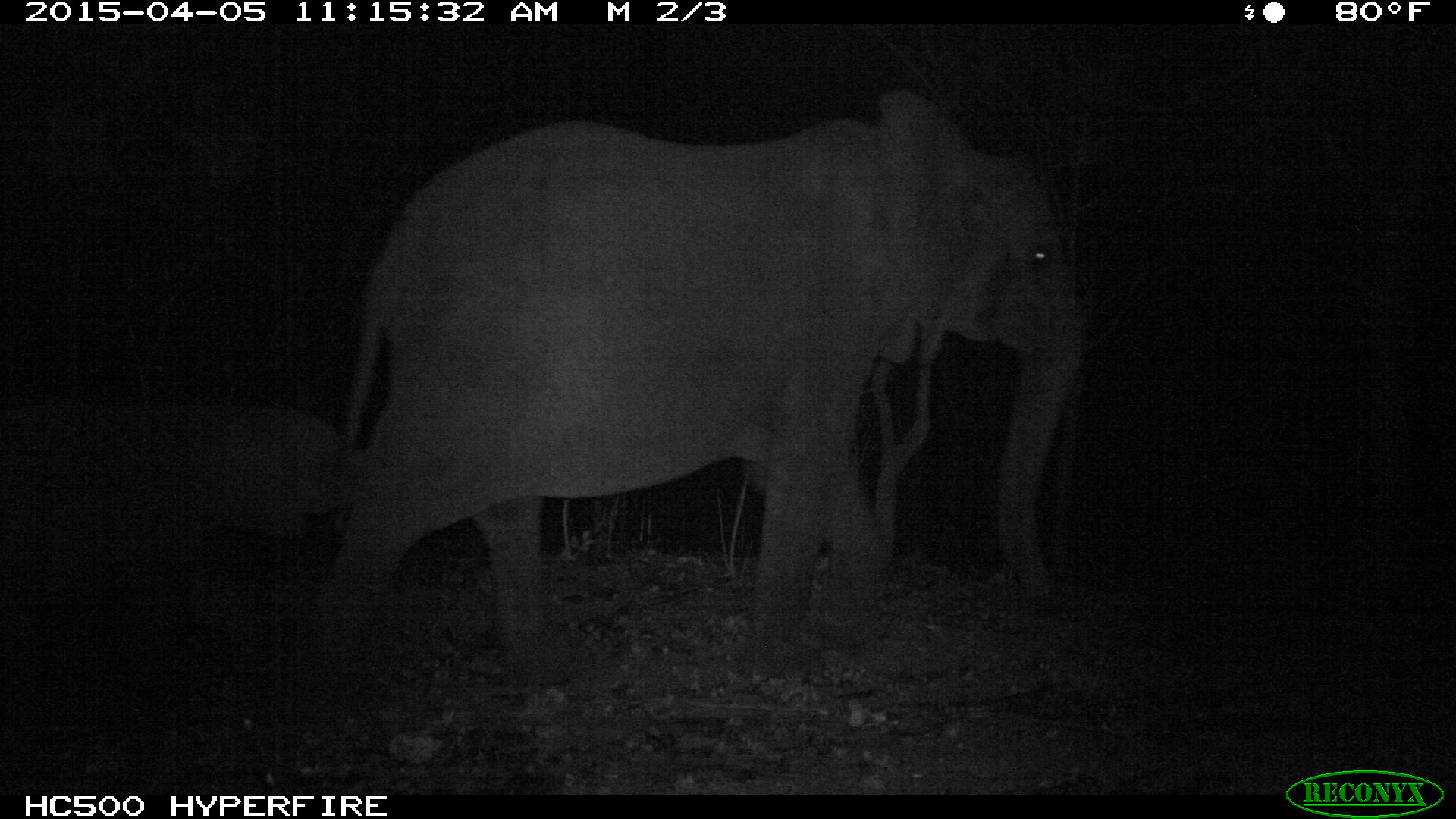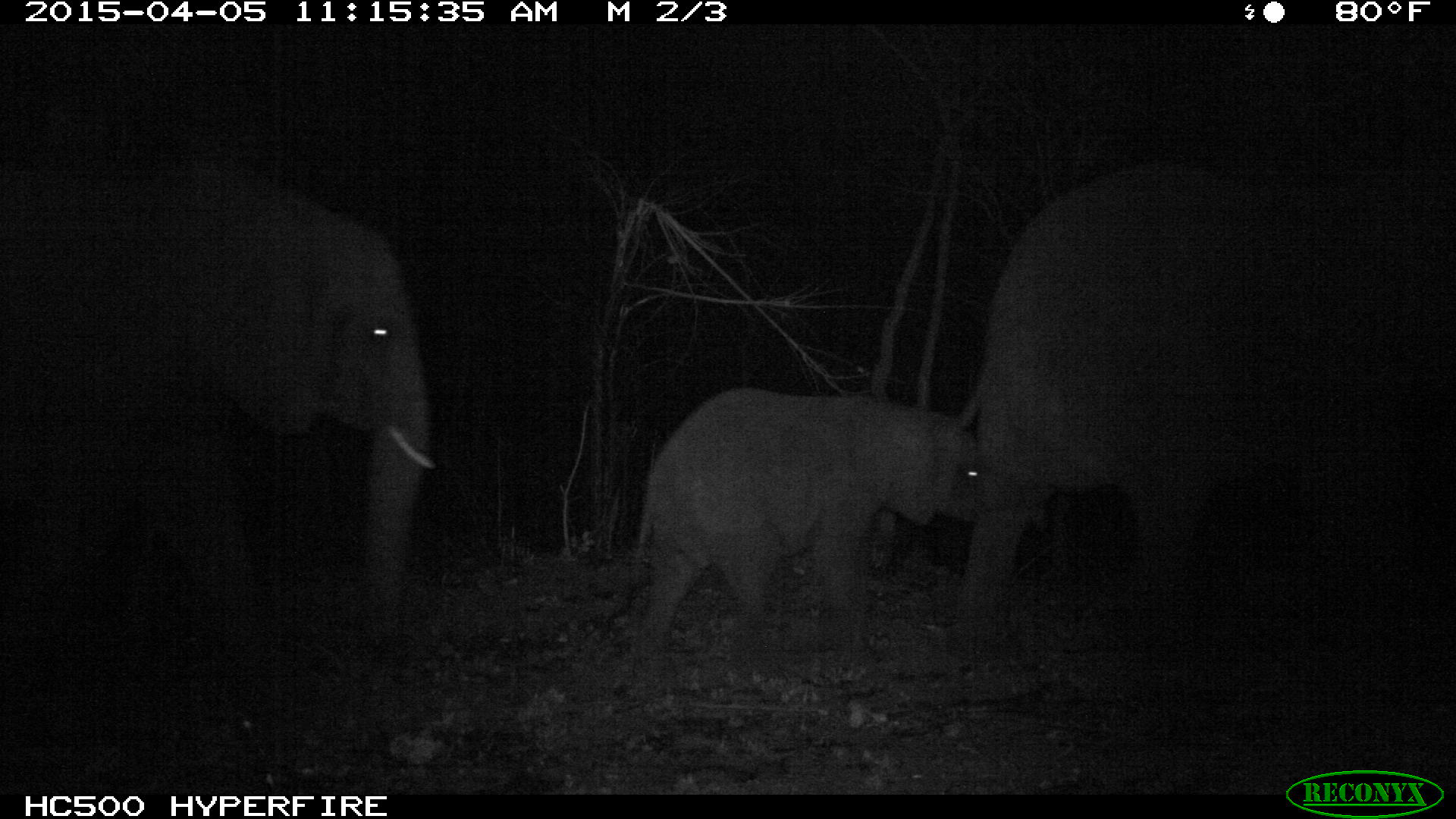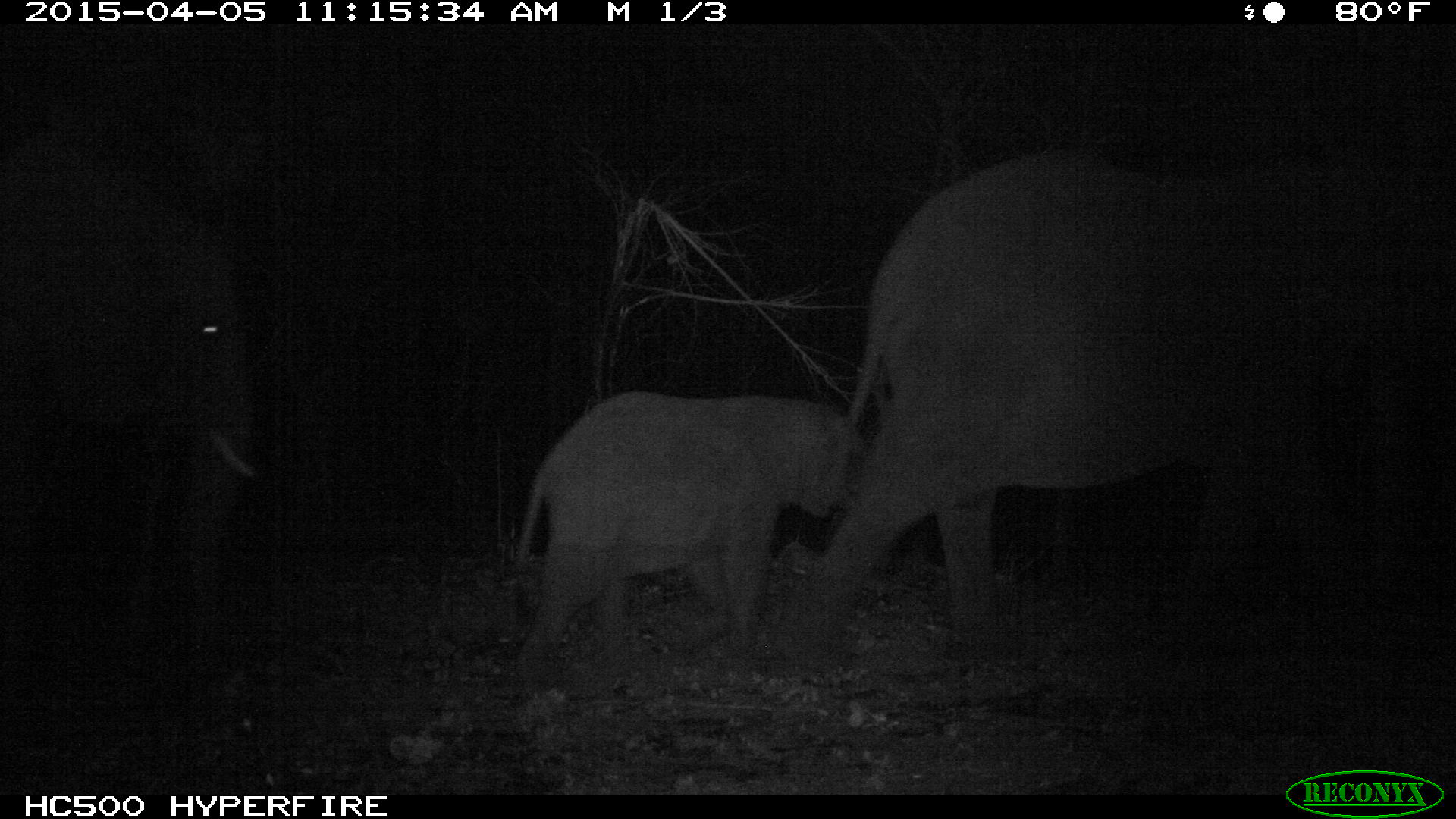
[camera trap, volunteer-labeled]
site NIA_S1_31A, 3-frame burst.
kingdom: Animalia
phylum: Chordata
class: Mammalia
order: Proboscidea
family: Elephantidae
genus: Loxodonta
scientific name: Loxodonta africana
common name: african bush elephant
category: elephant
Elephant (african bush elephant) (Loxodonta africana), count 1. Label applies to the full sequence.